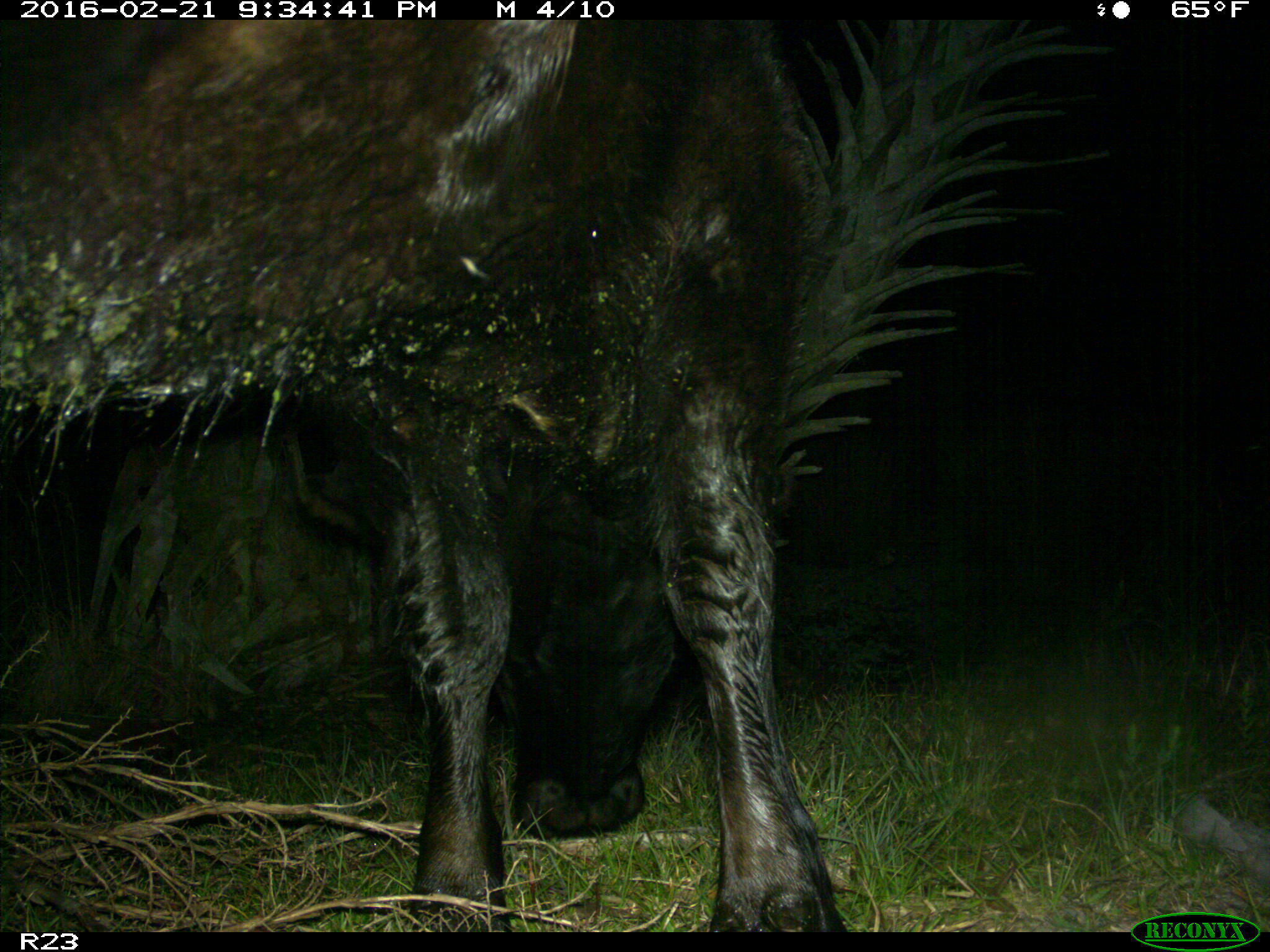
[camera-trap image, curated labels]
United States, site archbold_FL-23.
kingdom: Animalia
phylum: Chordata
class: Mammalia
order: Artiodactyla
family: Bovidae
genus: Bos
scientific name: Bos taurus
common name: domestic cow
Bos taurus (domestic cow).